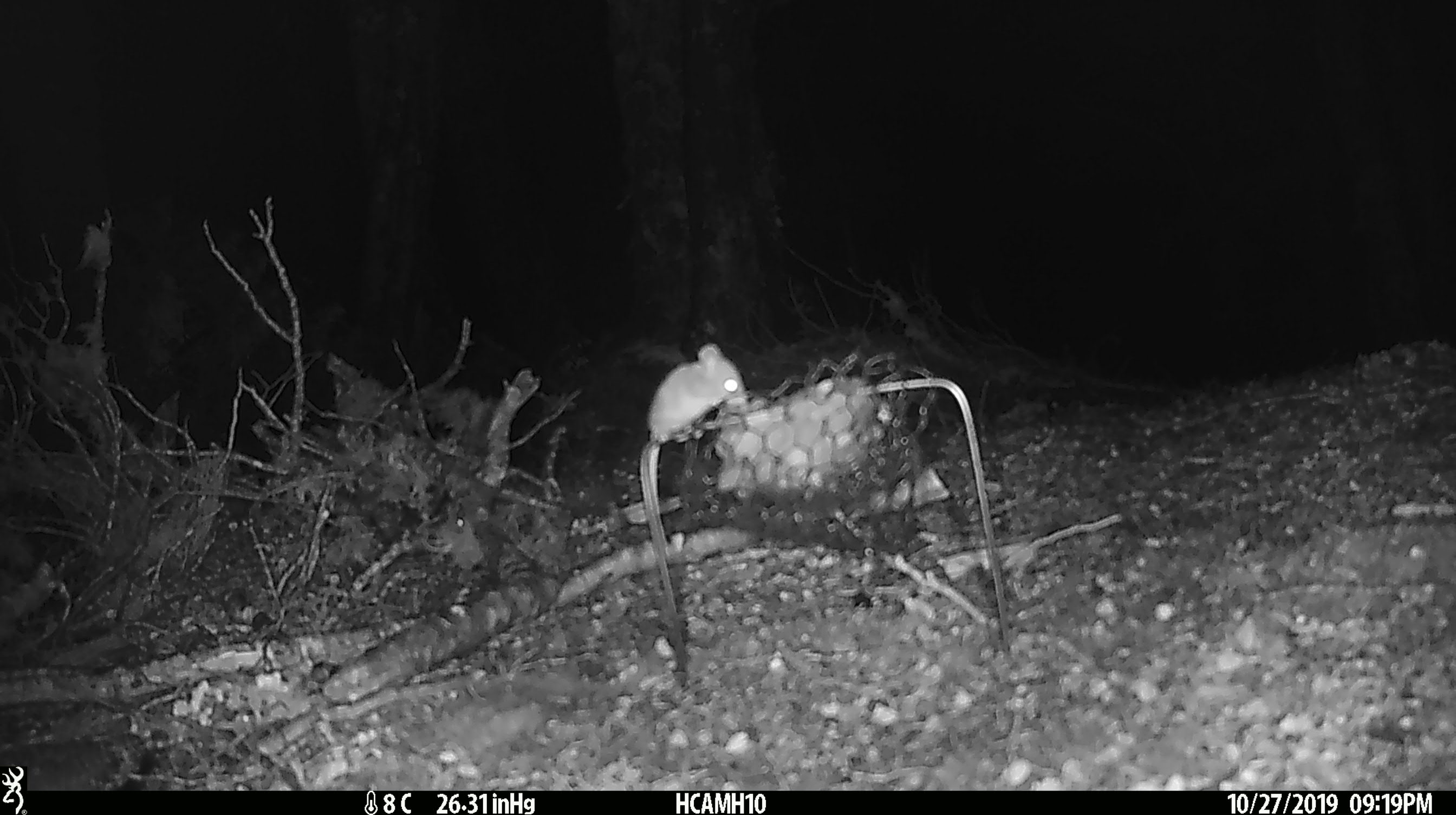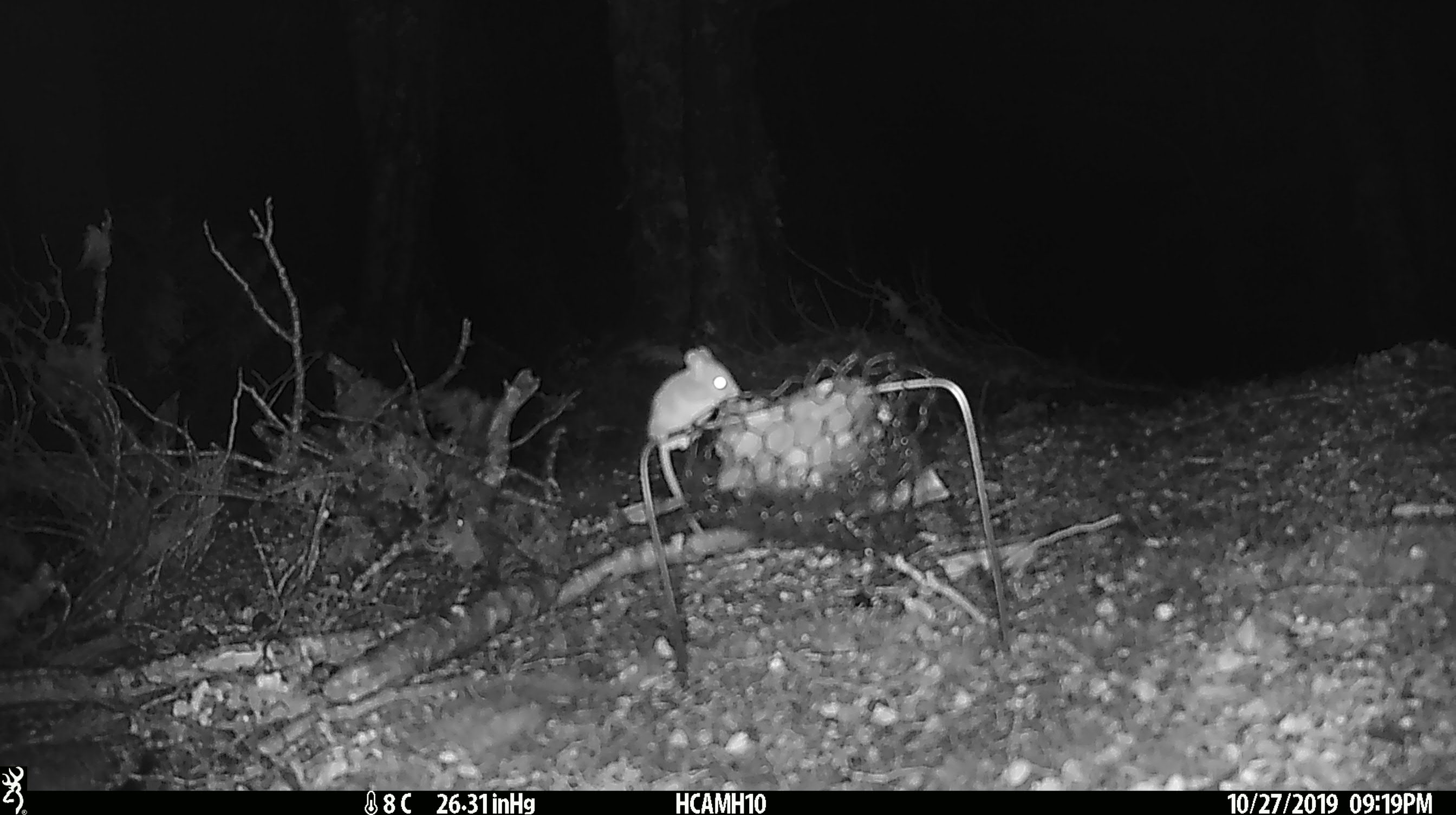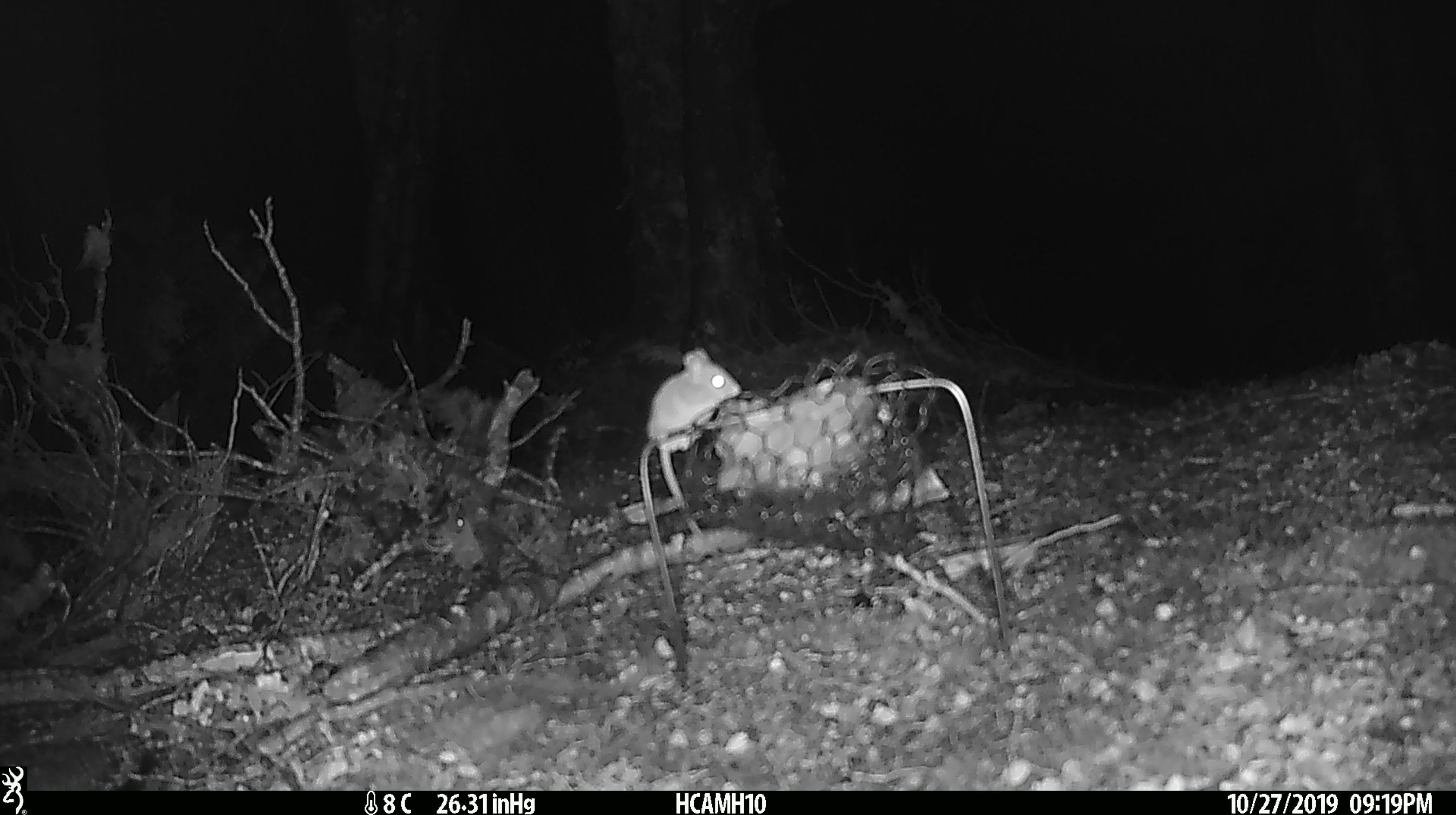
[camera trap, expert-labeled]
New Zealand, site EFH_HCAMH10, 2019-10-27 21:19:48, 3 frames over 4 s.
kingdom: Animalia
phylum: Chordata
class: Mammalia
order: Rodentia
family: Muridae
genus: Mus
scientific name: Mus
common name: mouse